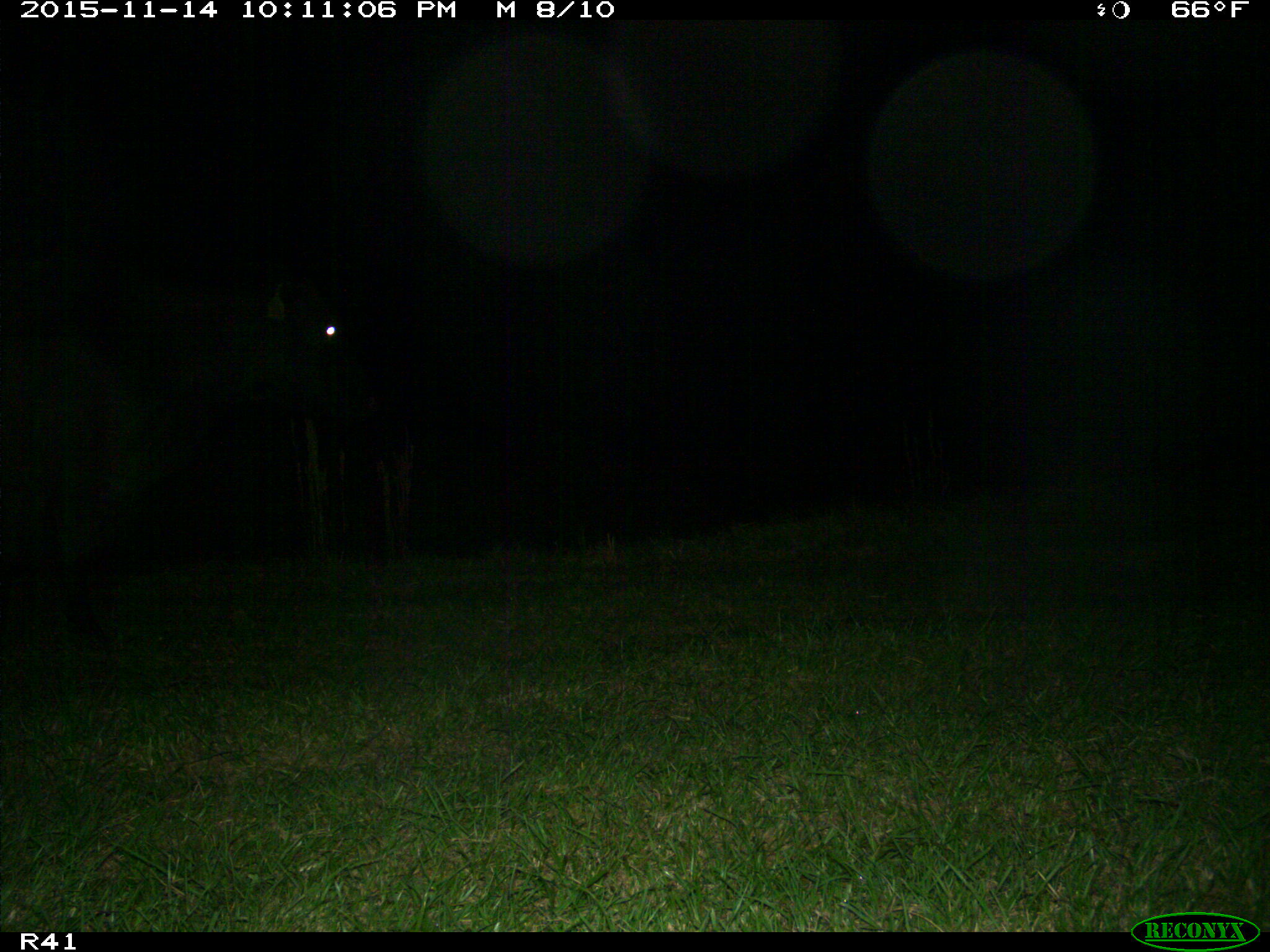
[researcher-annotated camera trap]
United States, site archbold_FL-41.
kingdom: Animalia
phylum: Chordata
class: Mammalia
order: Artiodactyla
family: Bovidae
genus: Bos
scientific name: Bos taurus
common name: domestic cow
Bos taurus (domestic cow).